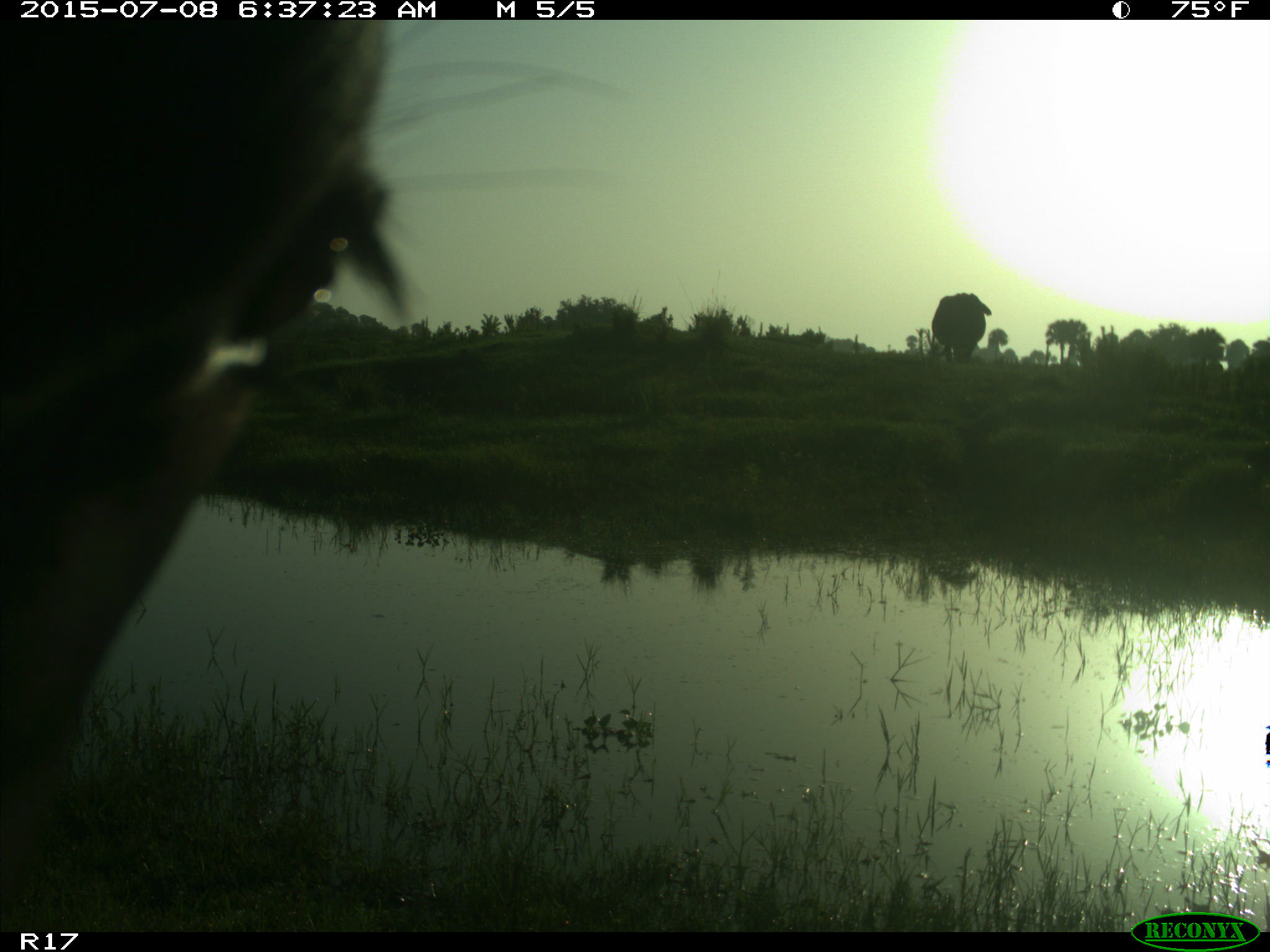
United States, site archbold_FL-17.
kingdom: Animalia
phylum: Chordata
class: Mammalia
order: Artiodactyla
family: Bovidae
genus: Bos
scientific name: Bos taurus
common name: domestic cow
Bos taurus (domestic cow).